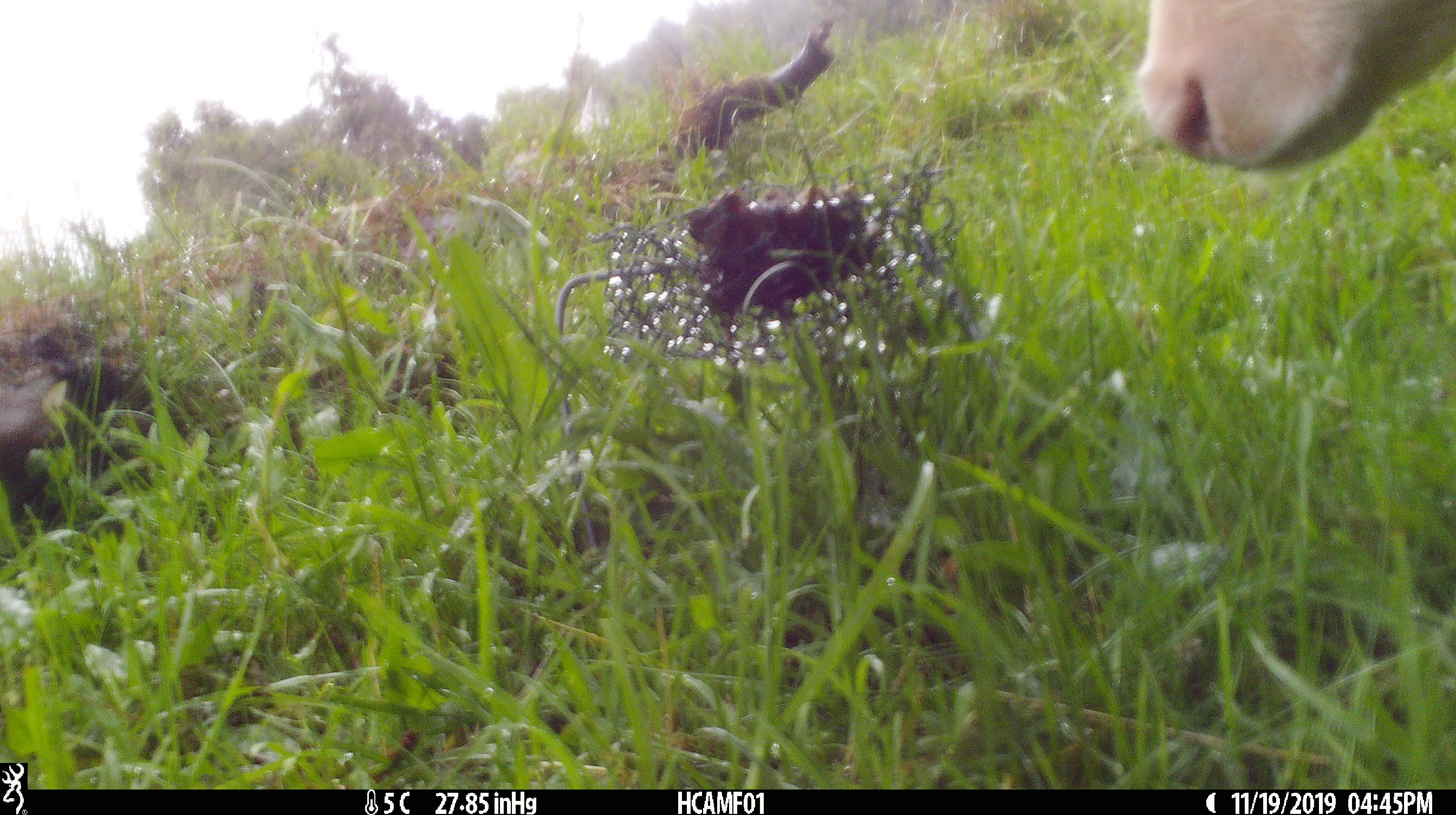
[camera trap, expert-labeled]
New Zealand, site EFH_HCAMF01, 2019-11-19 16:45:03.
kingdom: Animalia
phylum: Chordata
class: Mammalia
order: Artiodactyla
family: Bovidae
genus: Bos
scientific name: Bos taurus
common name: domestic cow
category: cow